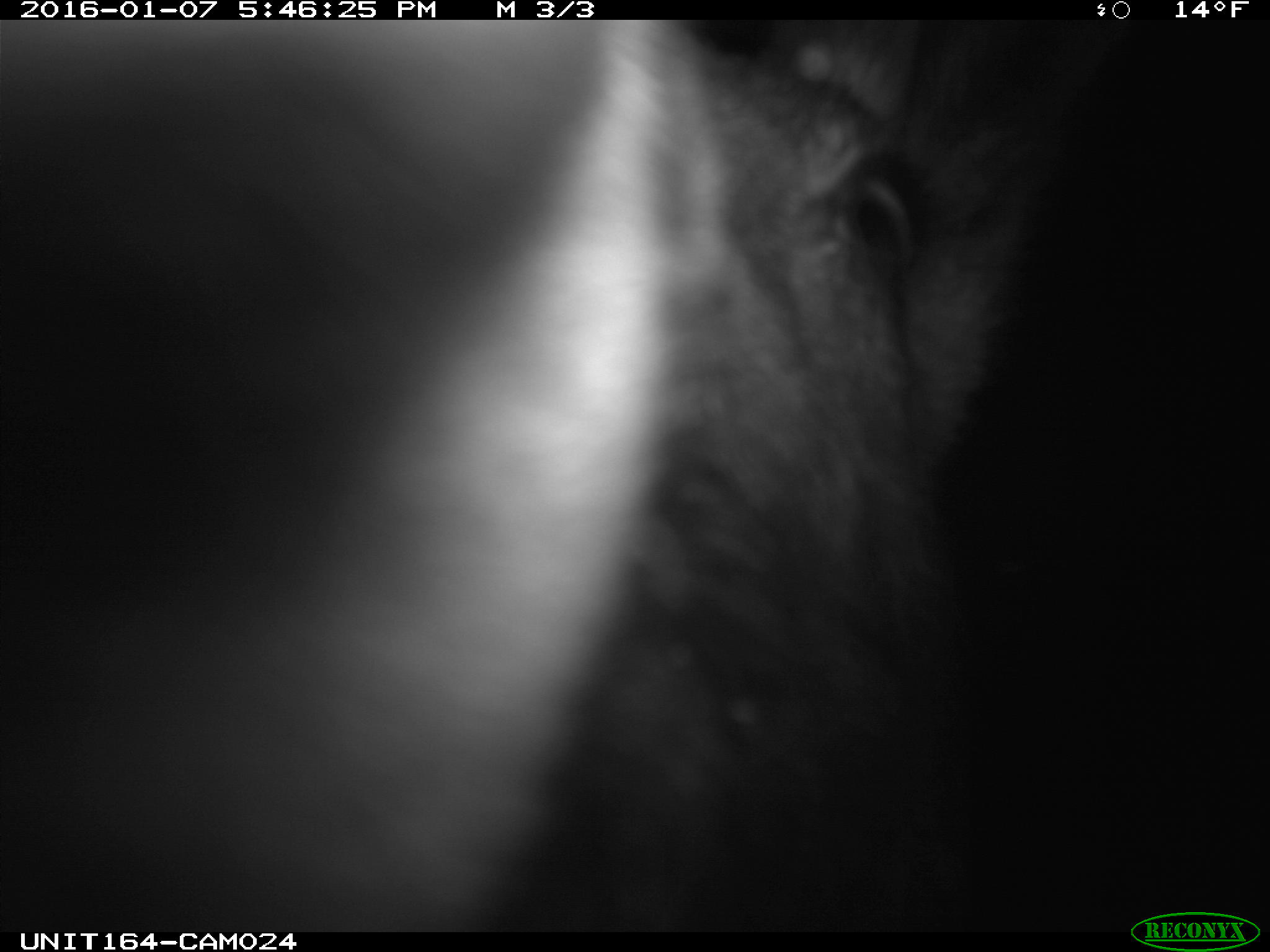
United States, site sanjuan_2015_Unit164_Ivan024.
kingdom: Animalia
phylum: Chordata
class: Mammalia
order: Artiodactyla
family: Cervidae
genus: Alces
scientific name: Alces alces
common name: moose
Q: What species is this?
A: Alces alces (moose).